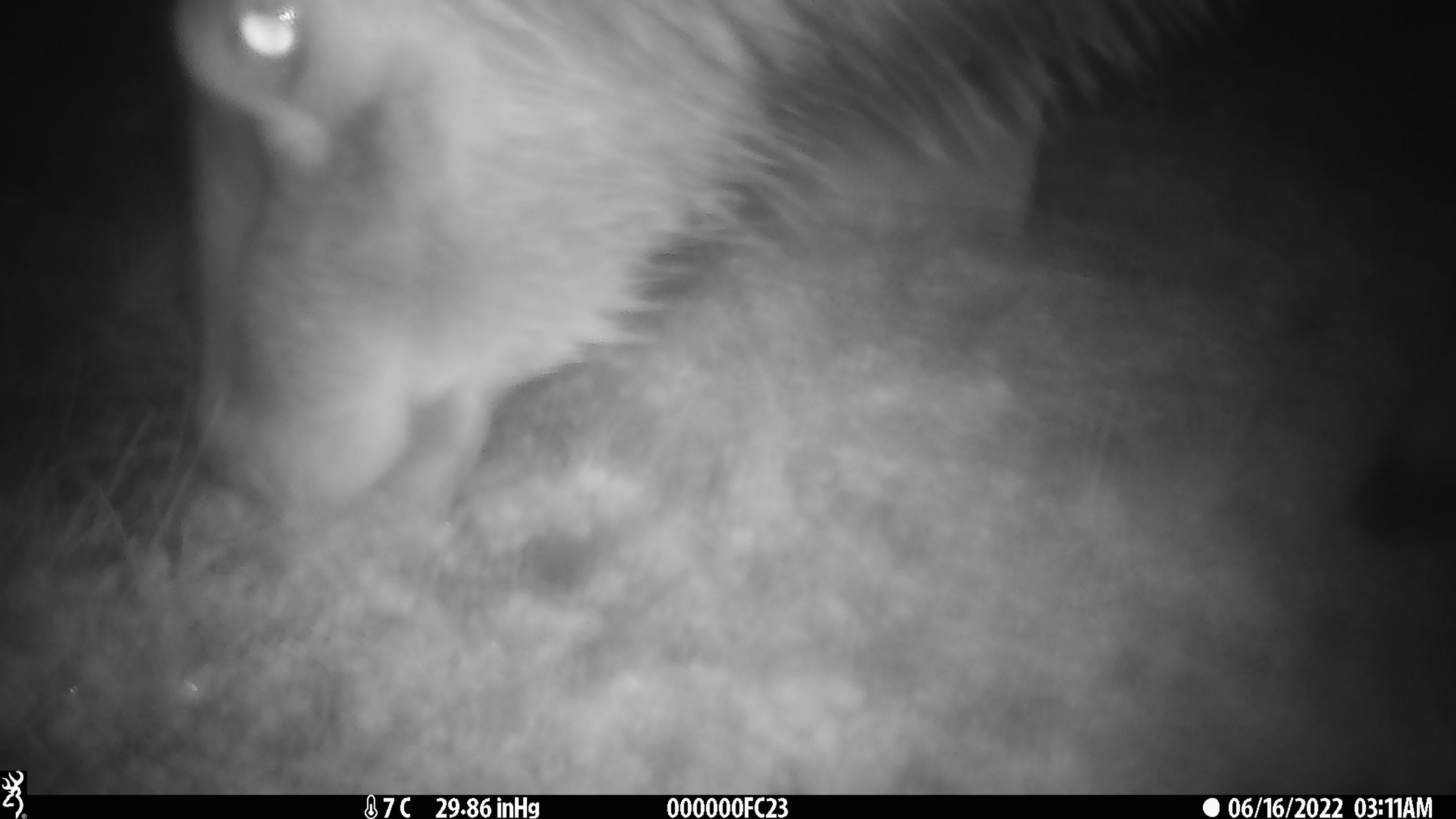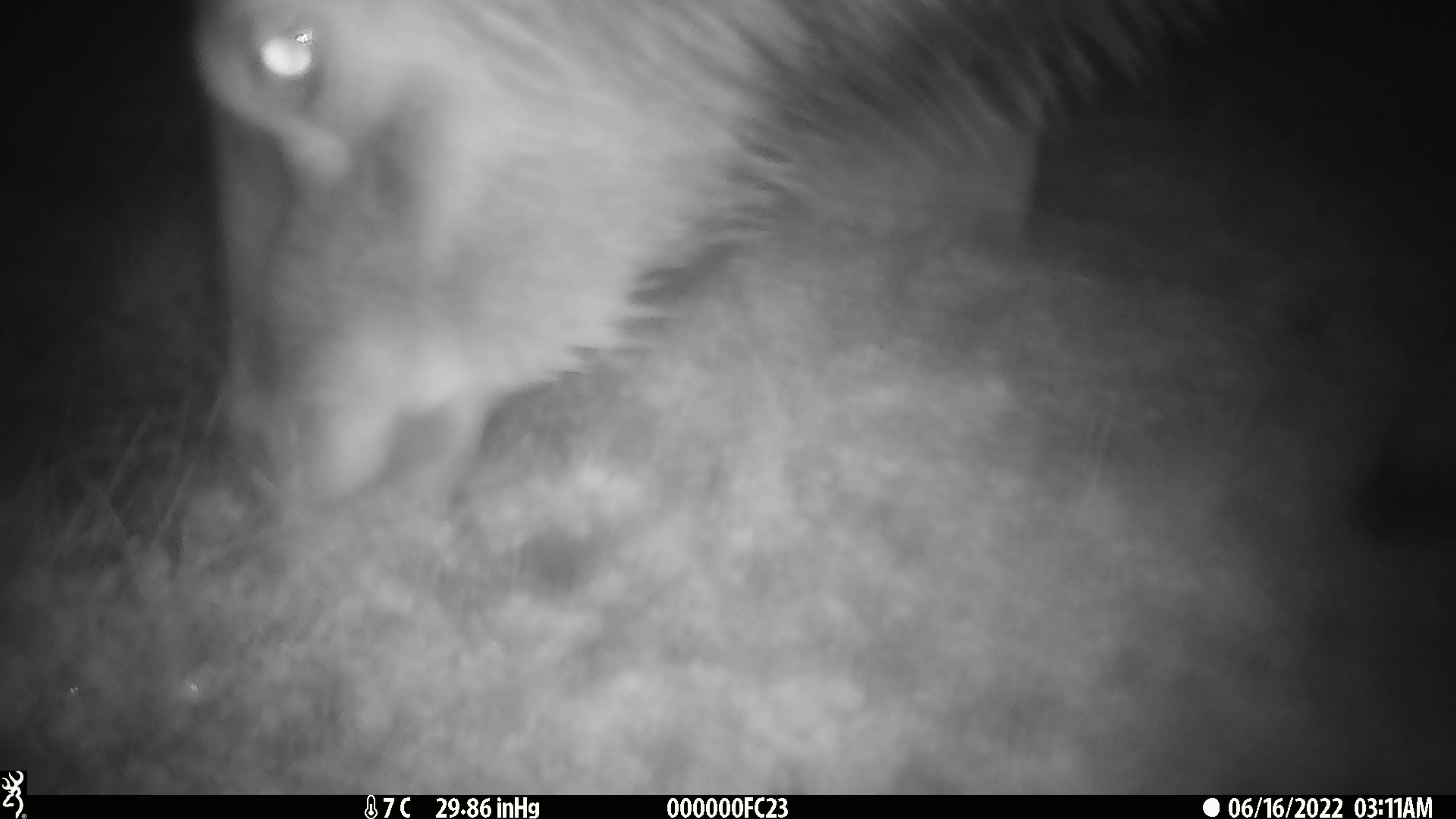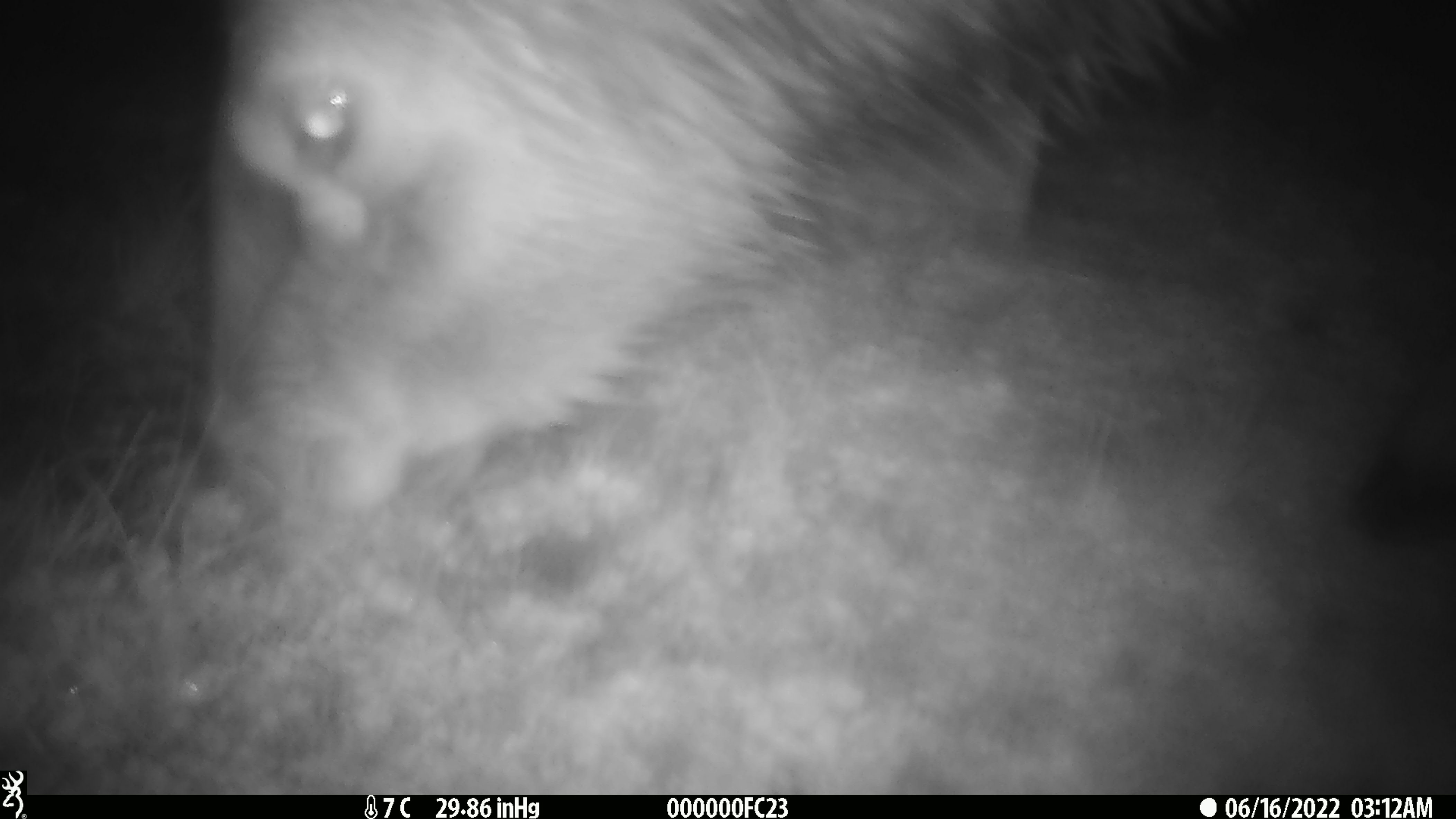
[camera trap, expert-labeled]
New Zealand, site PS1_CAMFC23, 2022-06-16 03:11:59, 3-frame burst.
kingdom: Animalia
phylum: Chordata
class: Mammalia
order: Artiodactyla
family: Cervidae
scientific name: Cervidae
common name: deer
Deer (Cervidae).